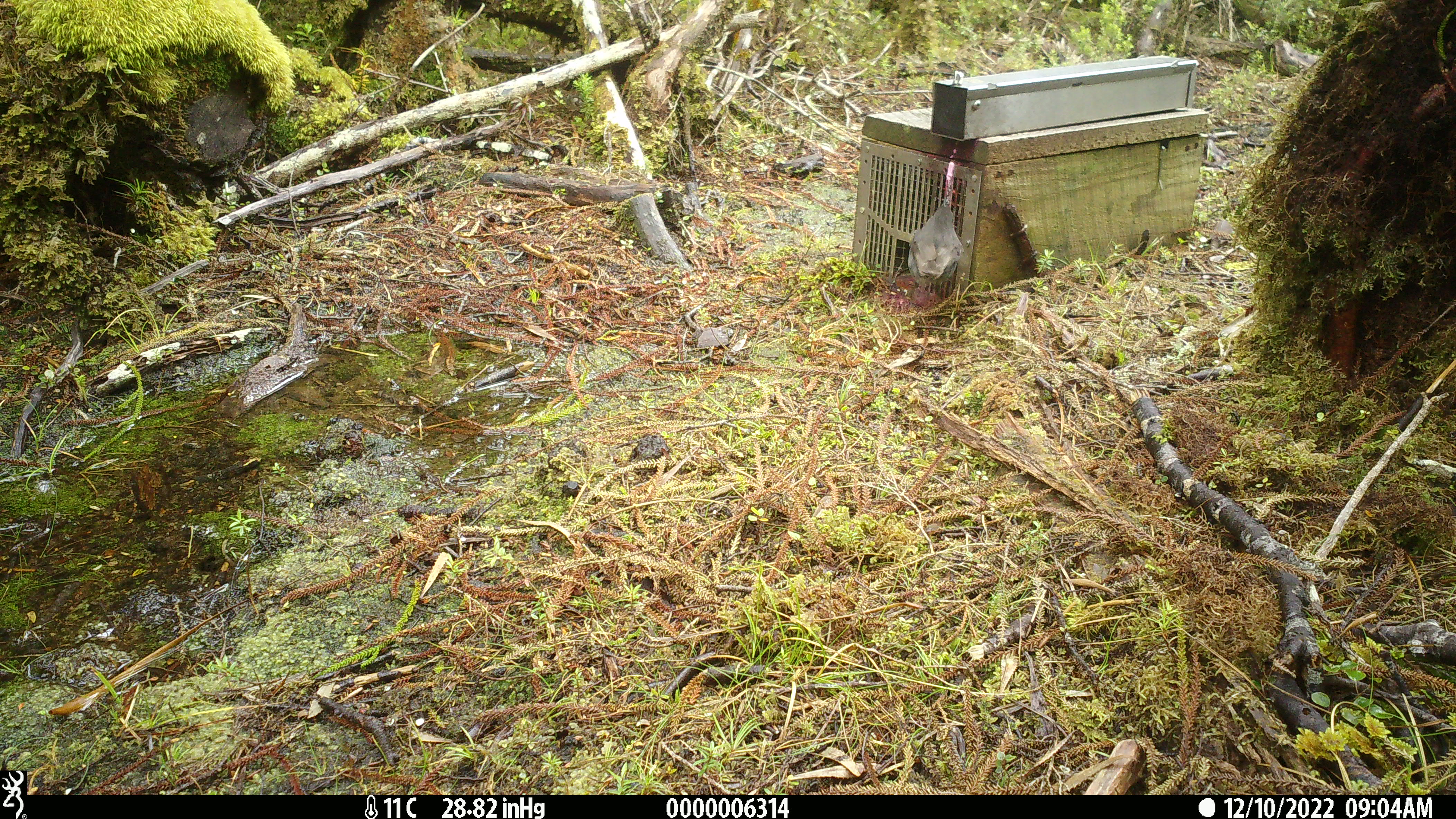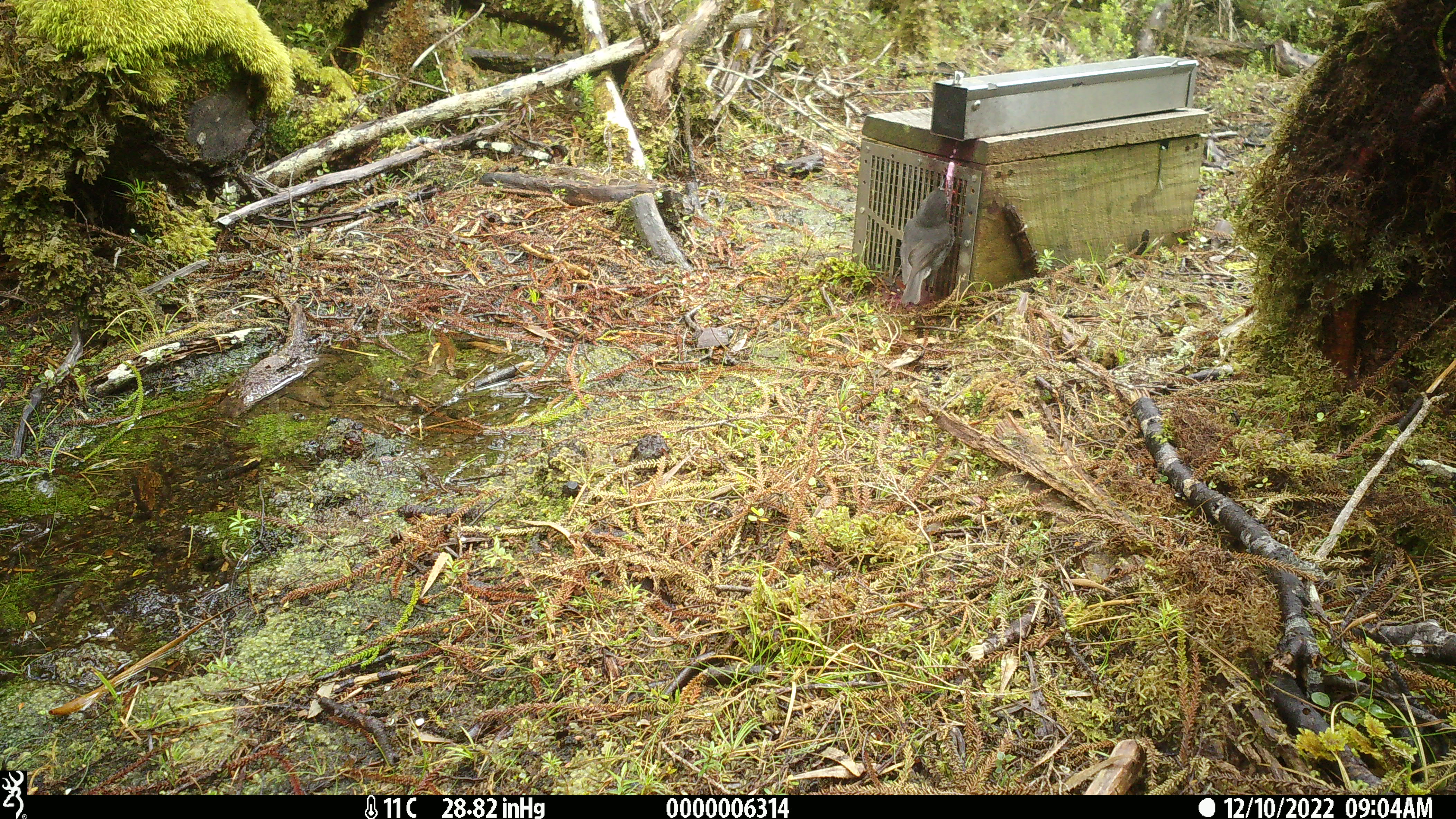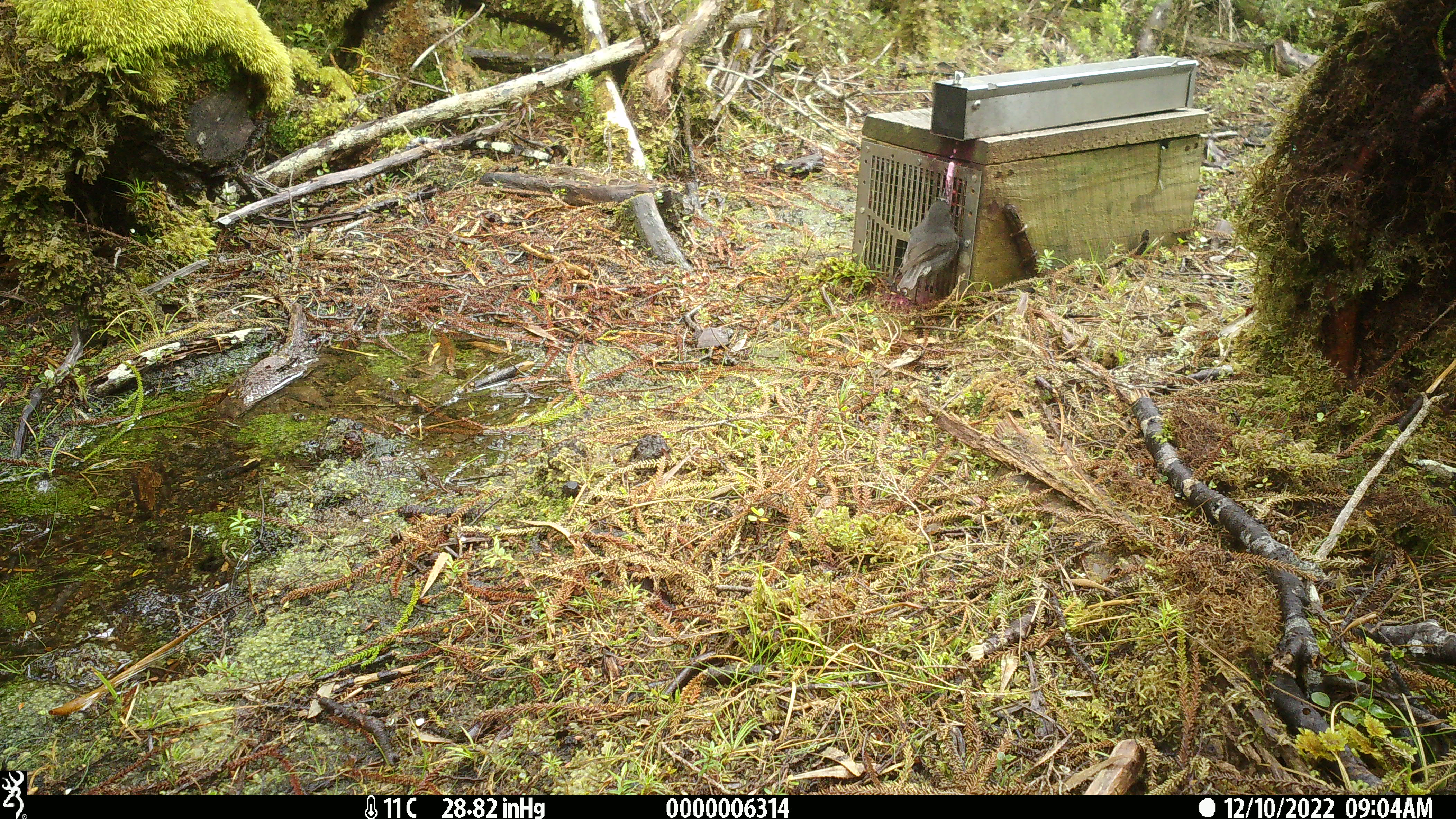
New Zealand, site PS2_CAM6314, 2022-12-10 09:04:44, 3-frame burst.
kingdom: Animalia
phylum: Chordata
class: Aves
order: Passeriformes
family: Petroicidae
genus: Petroica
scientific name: Petroica australis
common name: new zealand robin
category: robin